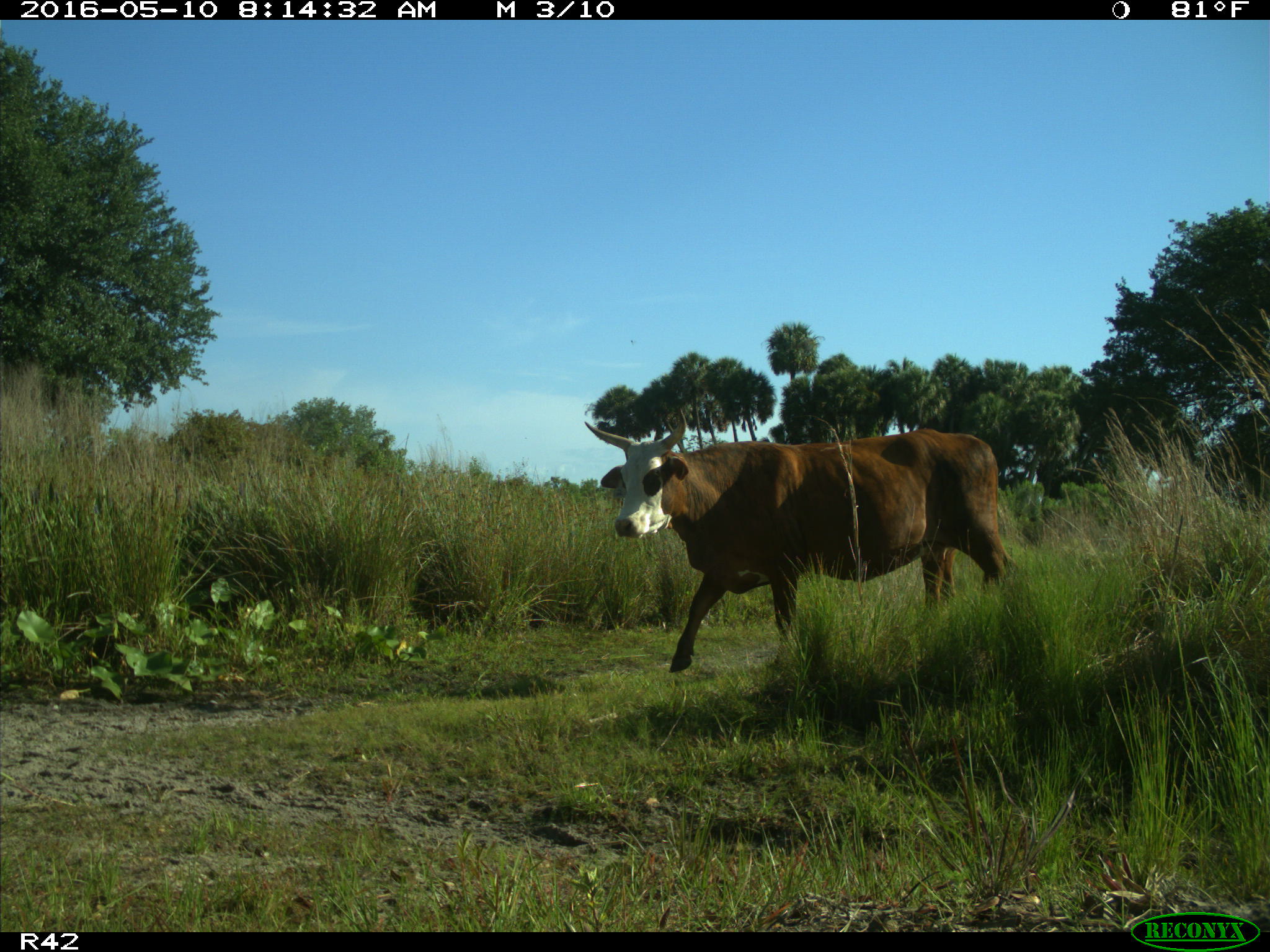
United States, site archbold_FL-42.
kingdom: Animalia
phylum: Chordata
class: Mammalia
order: Artiodactyla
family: Bovidae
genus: Bos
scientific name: Bos taurus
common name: domestic cow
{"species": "Bos taurus (domestic cow)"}